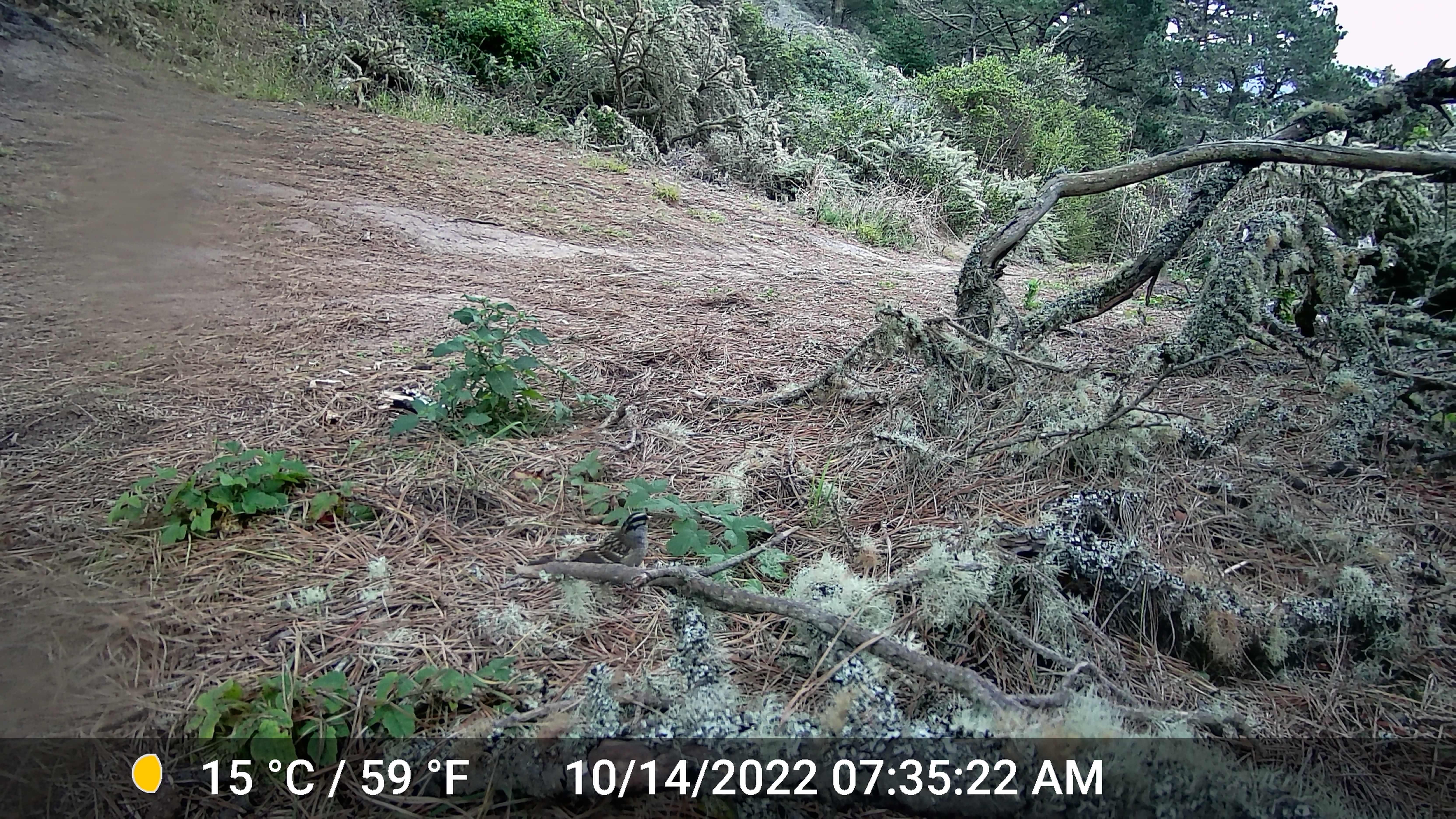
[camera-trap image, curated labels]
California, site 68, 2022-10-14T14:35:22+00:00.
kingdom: Animalia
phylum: Chordata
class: Aves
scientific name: Aves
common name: bird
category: unknown bird